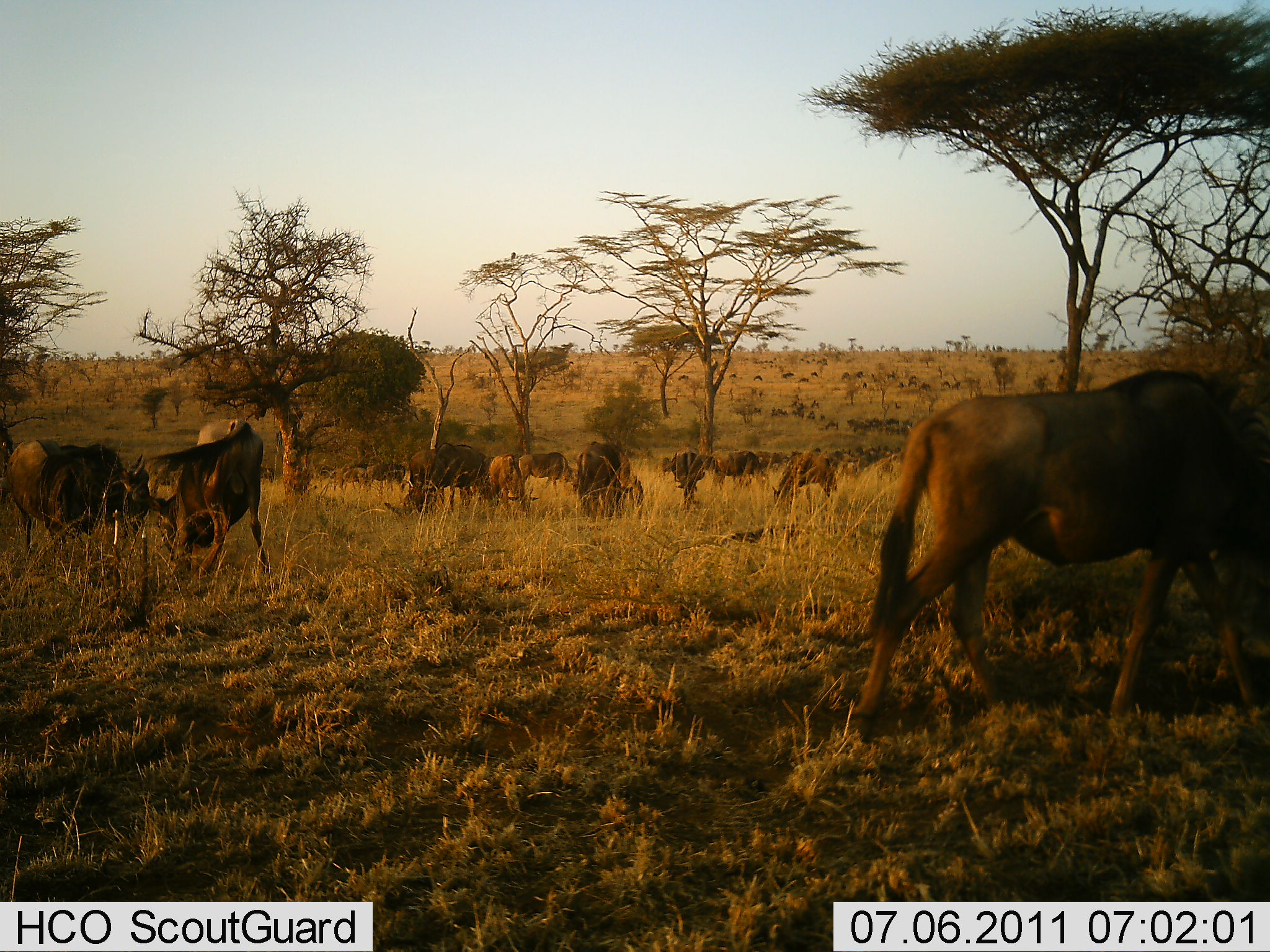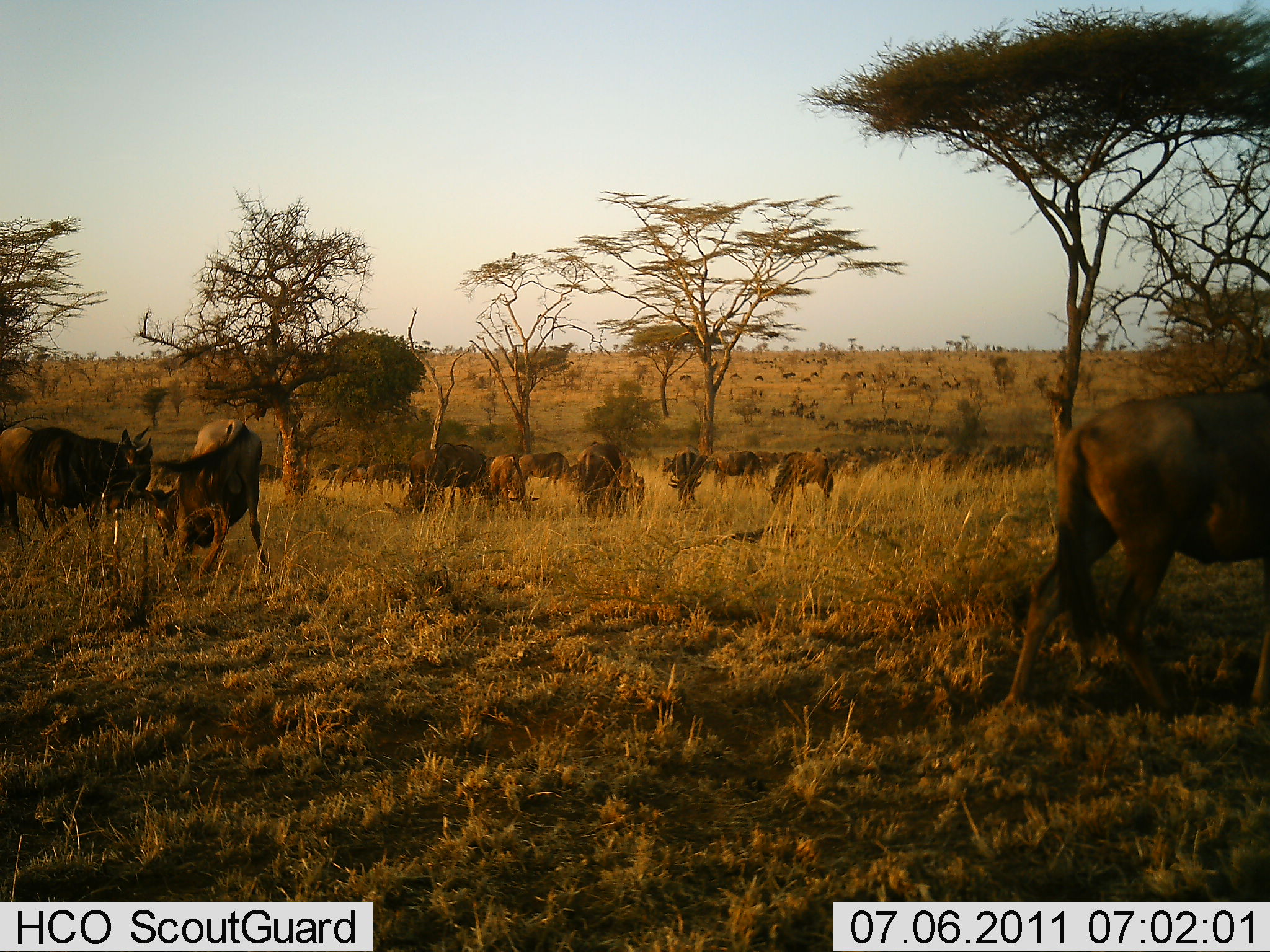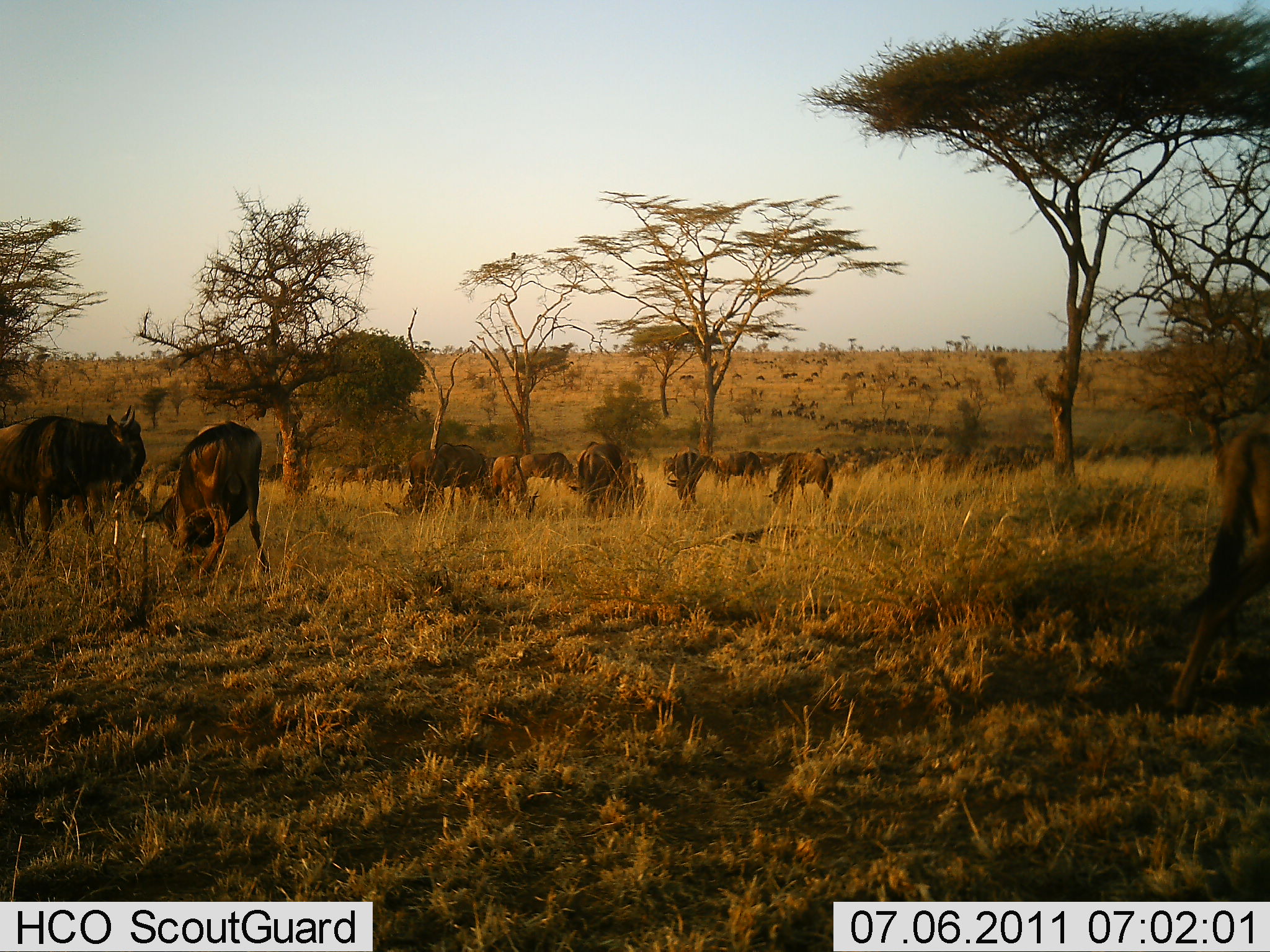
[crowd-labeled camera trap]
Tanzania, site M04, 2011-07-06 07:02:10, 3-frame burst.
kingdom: Animalia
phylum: Chordata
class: Mammalia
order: Artiodactyla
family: Bovidae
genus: Connochaetes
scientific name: Connochaetes taurinus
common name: blue wildebeest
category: wildebeest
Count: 11-50.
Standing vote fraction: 60%.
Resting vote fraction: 0%.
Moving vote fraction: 30%.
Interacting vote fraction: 10%.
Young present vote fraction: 0%.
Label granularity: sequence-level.